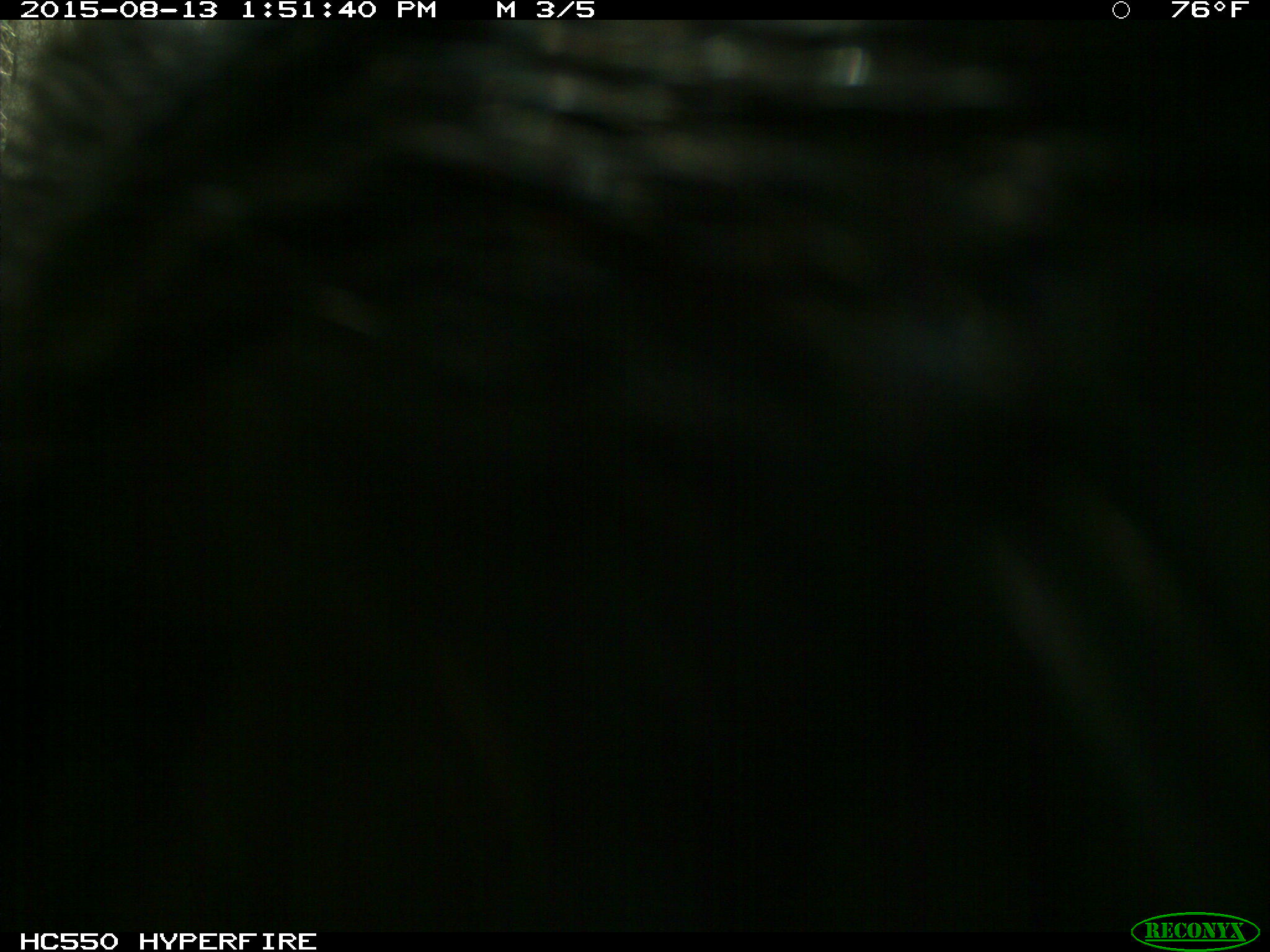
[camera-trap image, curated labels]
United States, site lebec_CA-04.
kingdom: Animalia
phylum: Chordata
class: Mammalia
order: Carnivora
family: Ursidae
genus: Ursus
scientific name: Ursus americanus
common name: american black bear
Ursus americanus (american black bear).